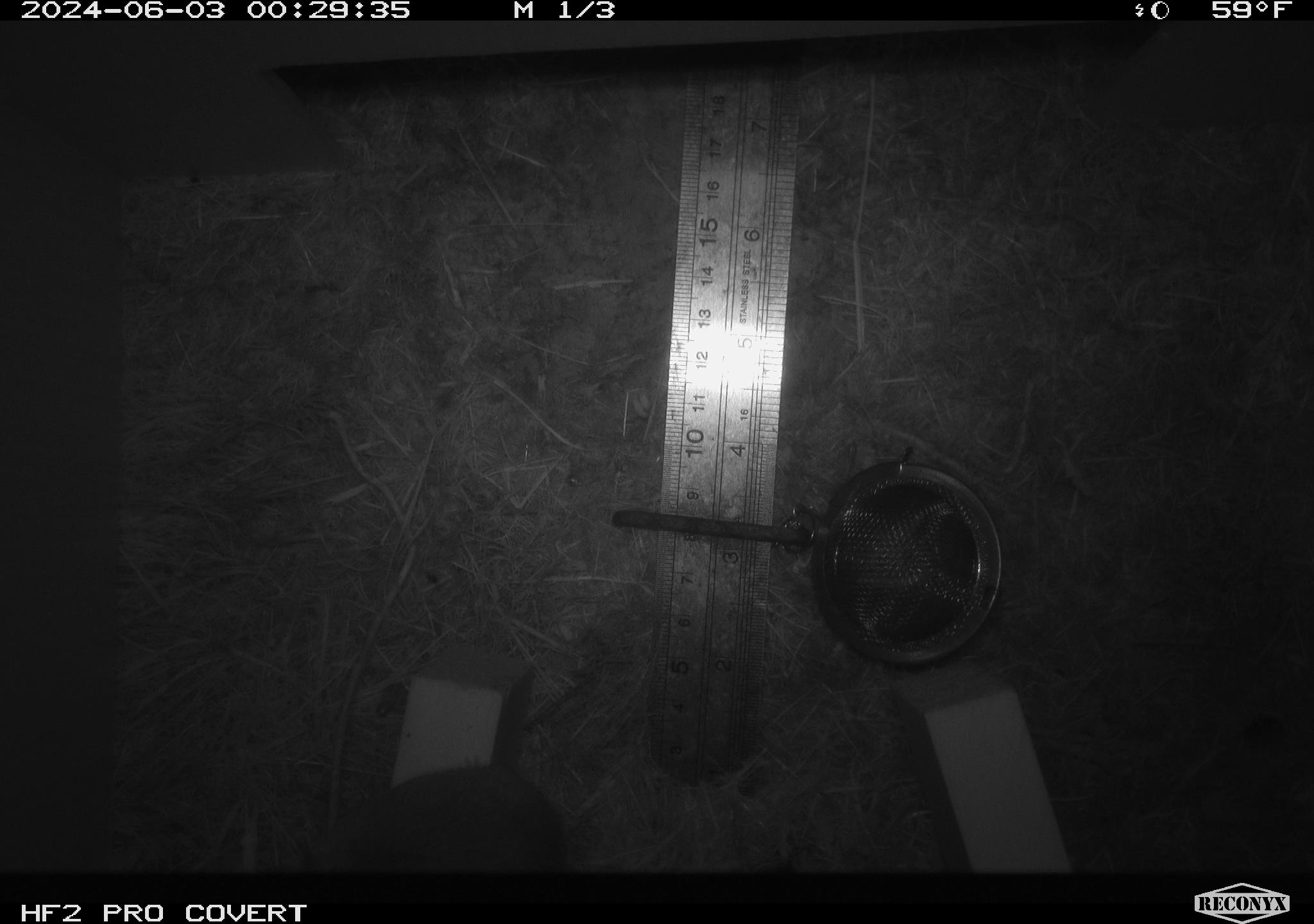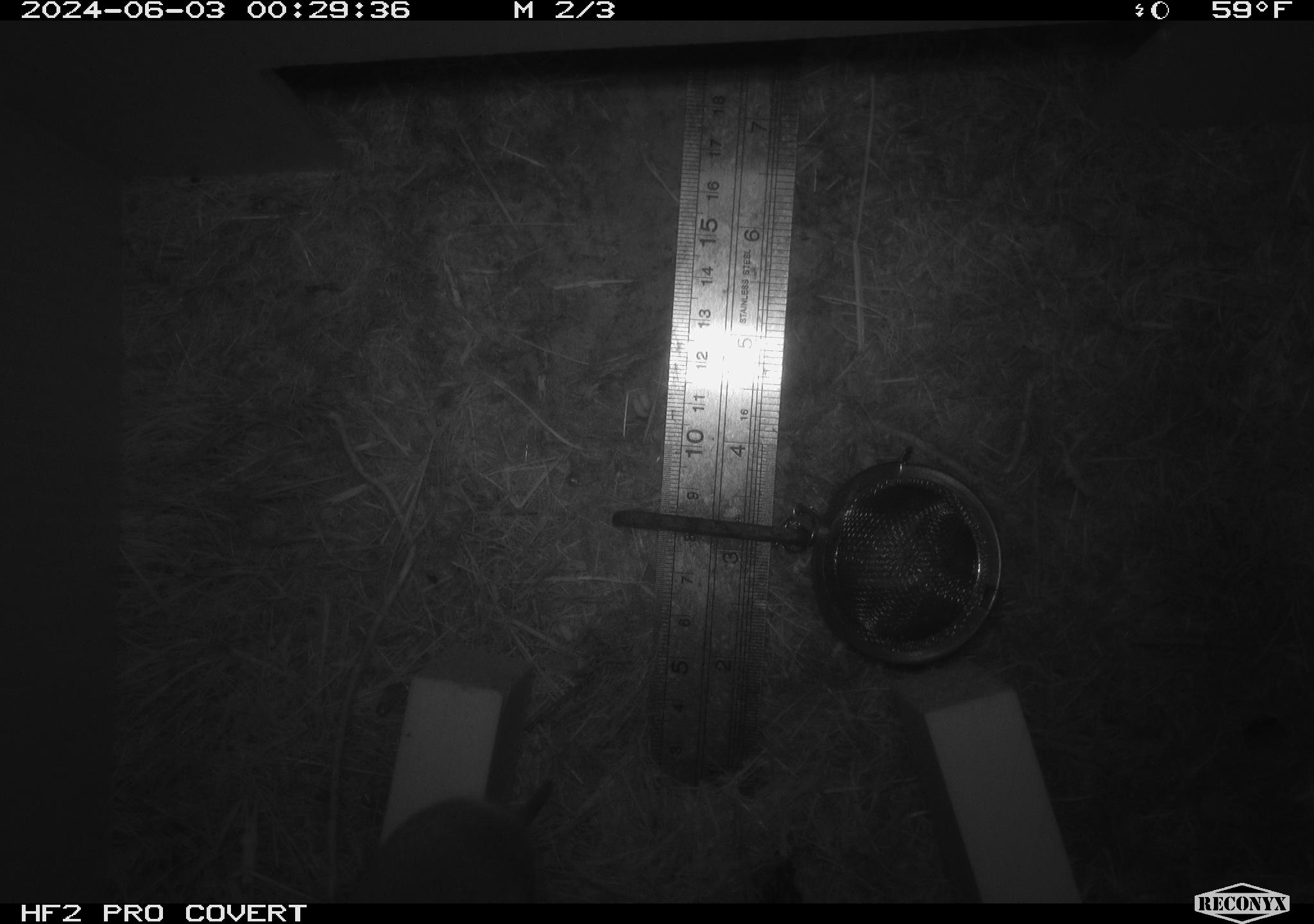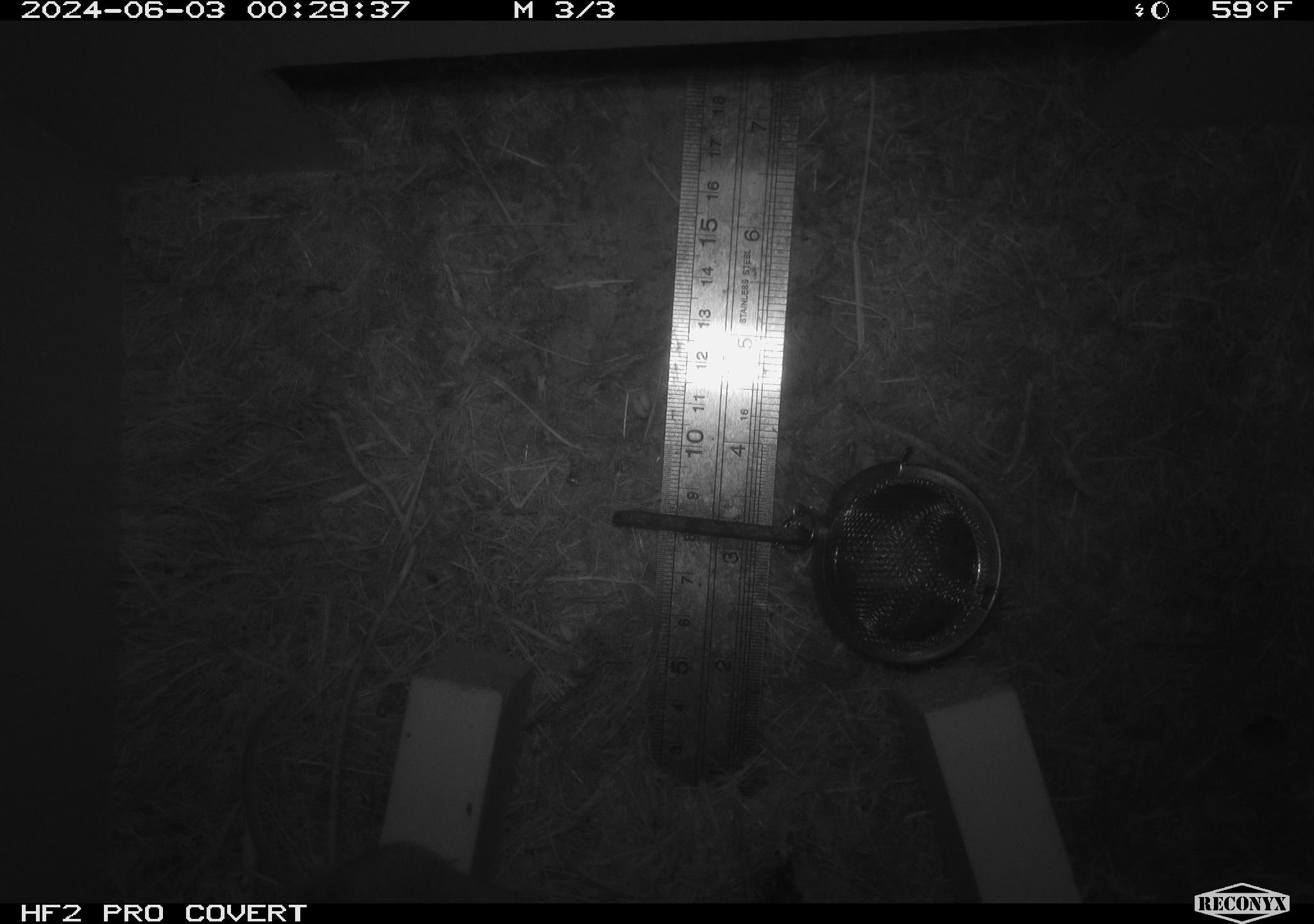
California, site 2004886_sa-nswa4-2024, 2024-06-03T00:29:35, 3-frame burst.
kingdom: Animalia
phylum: Chordata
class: Mammalia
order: Rodentia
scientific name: Rodentia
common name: mouse species